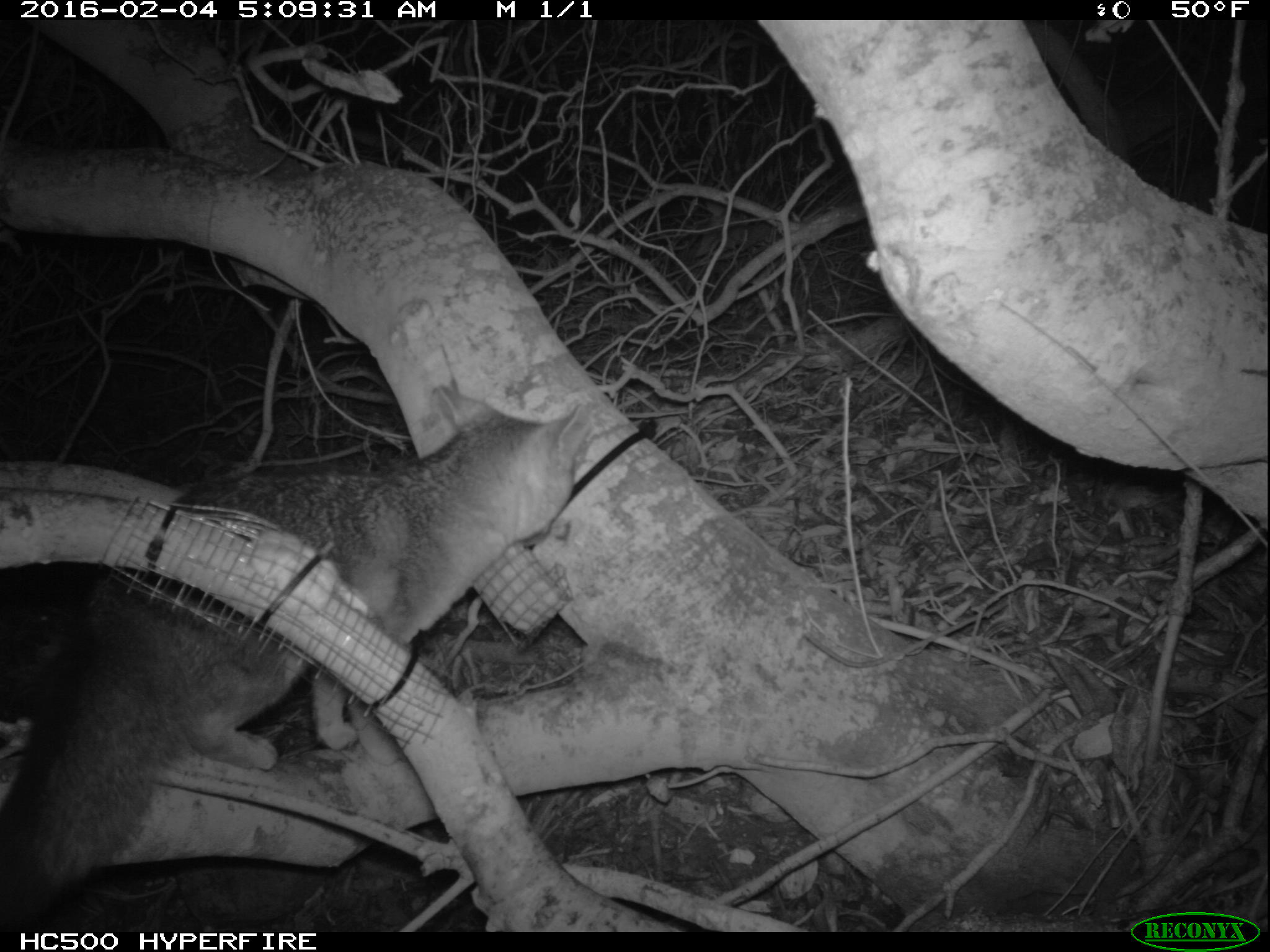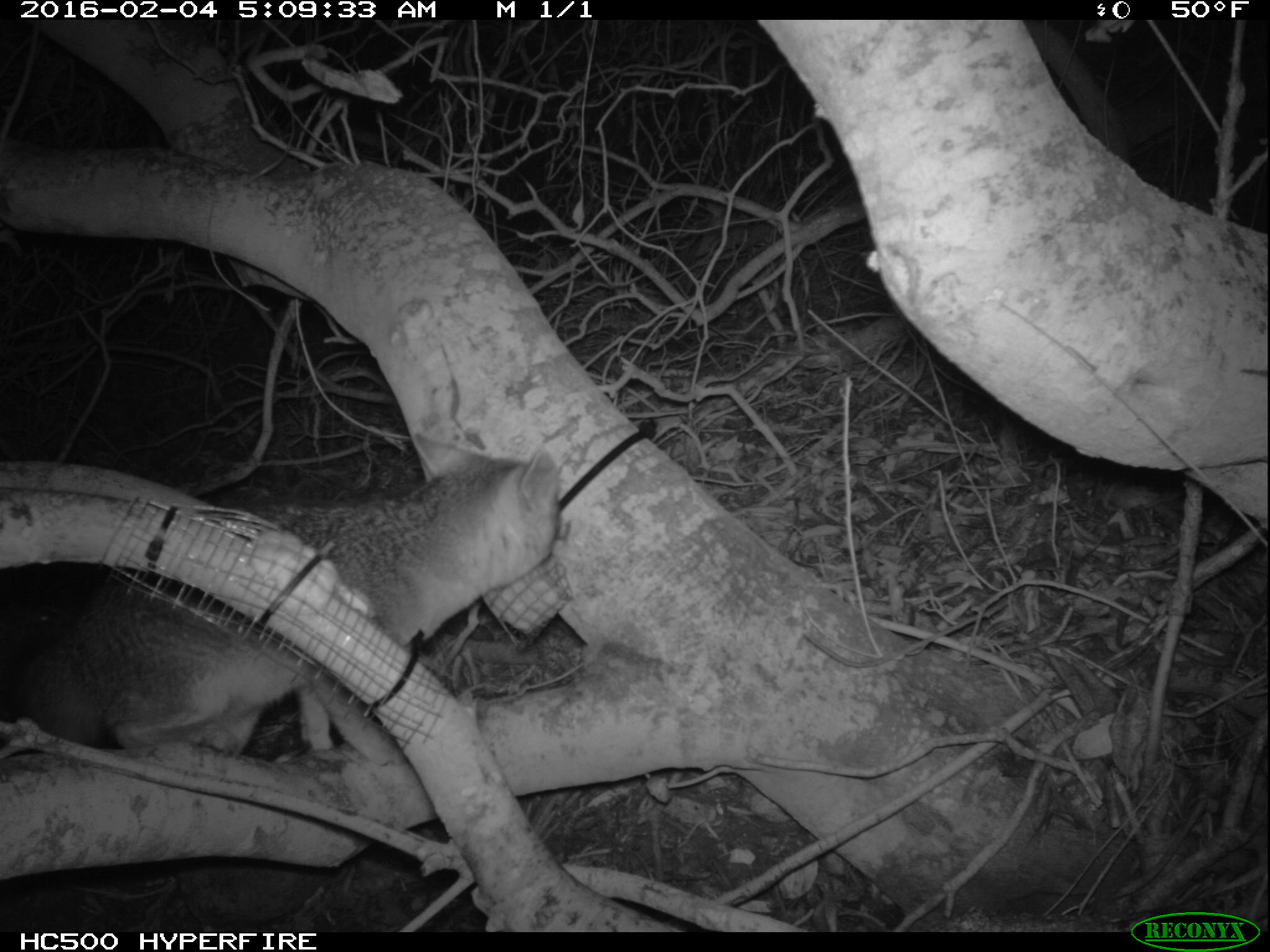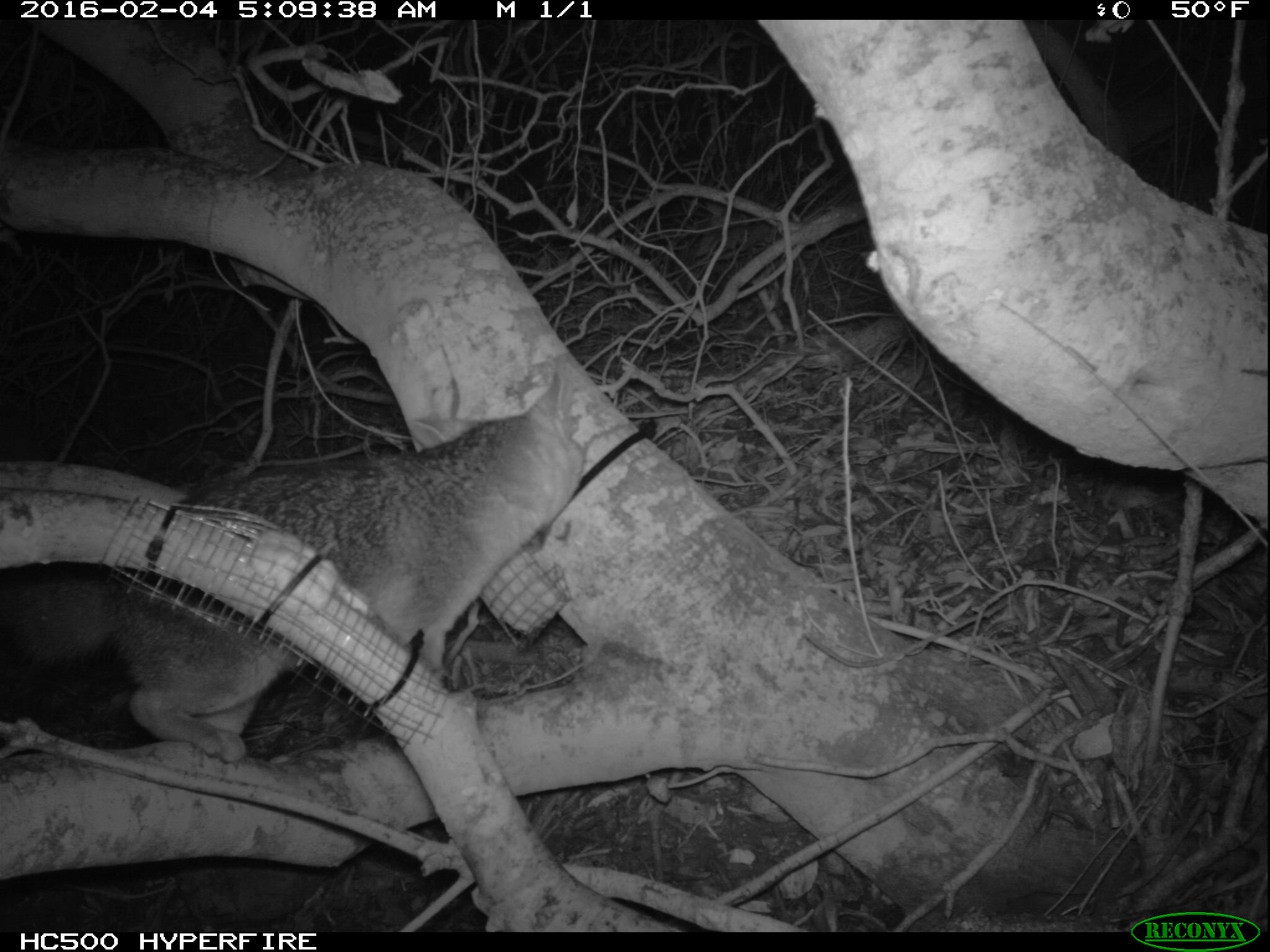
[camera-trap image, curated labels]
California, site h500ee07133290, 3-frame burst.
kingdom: Animalia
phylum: Chordata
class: Mammalia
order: Carnivora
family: Canidae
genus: Urocyon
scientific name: Urocyon littoralis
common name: island fox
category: fox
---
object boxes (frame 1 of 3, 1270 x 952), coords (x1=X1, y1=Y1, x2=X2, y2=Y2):
fox: (x1=0, y1=387, x2=587, y2=930)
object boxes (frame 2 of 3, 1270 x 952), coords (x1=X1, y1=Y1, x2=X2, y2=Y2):
fox: (x1=25, y1=434, x2=561, y2=762)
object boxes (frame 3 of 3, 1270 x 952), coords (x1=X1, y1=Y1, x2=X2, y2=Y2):
fox: (x1=0, y1=371, x2=587, y2=767)